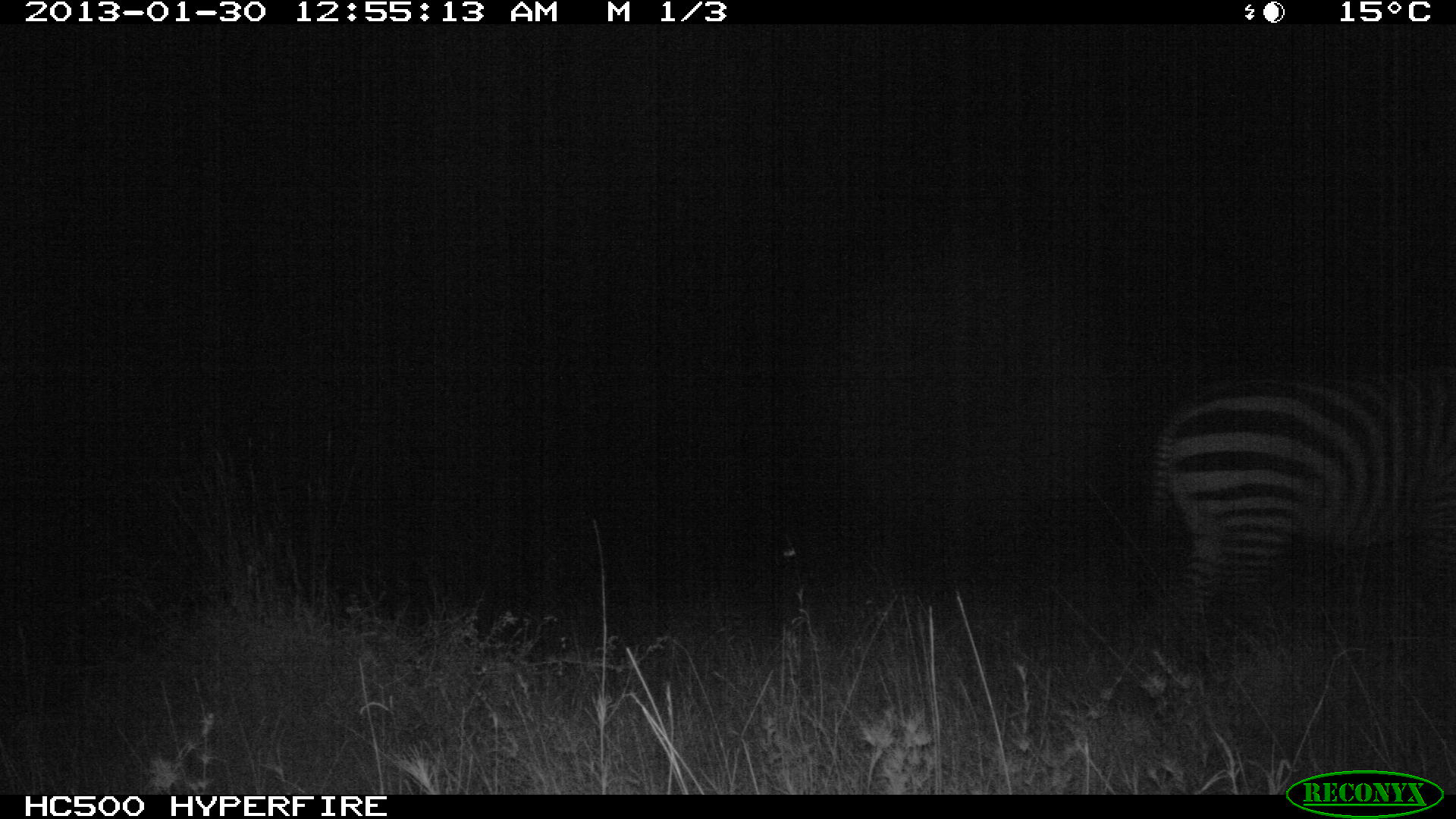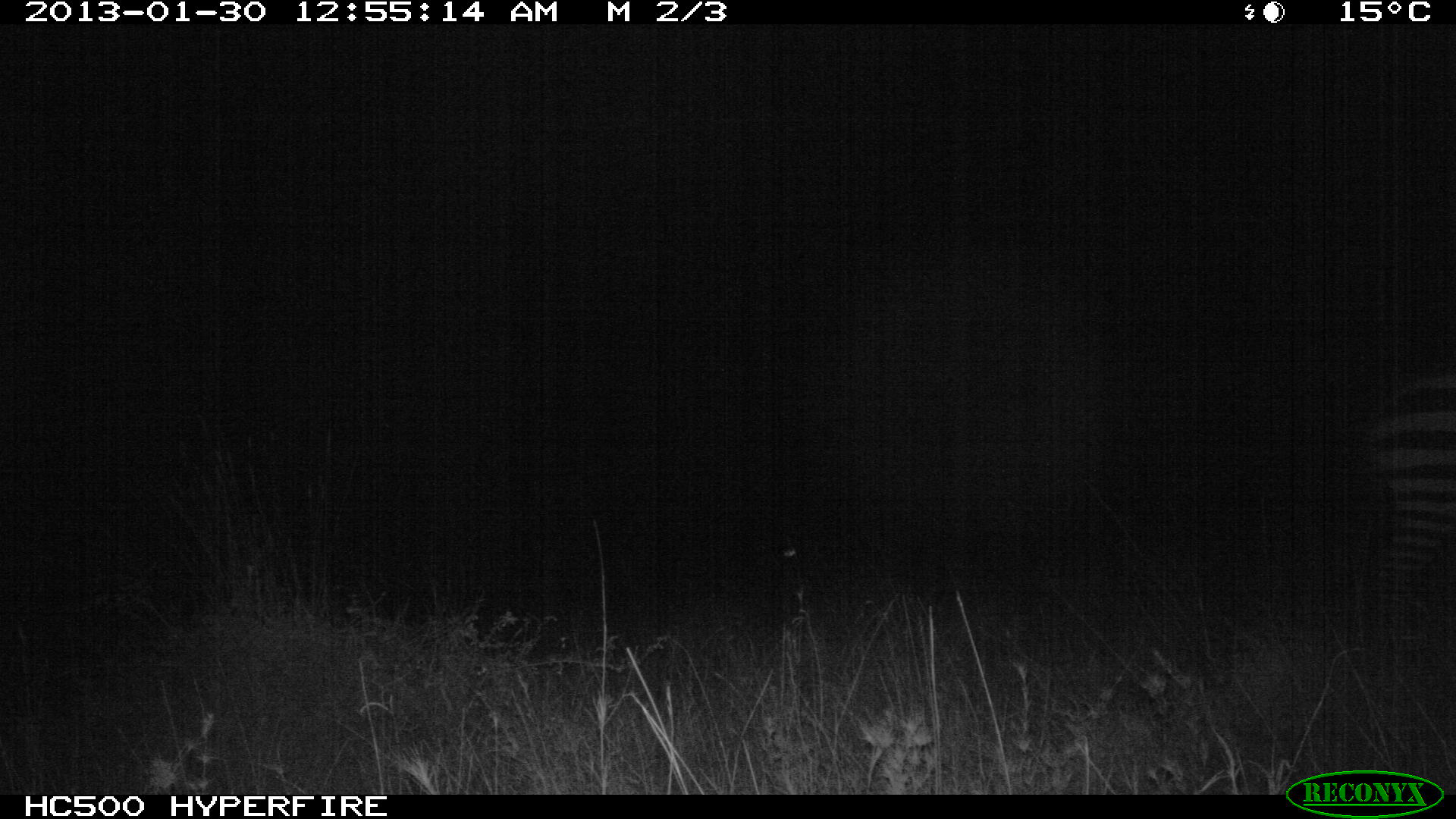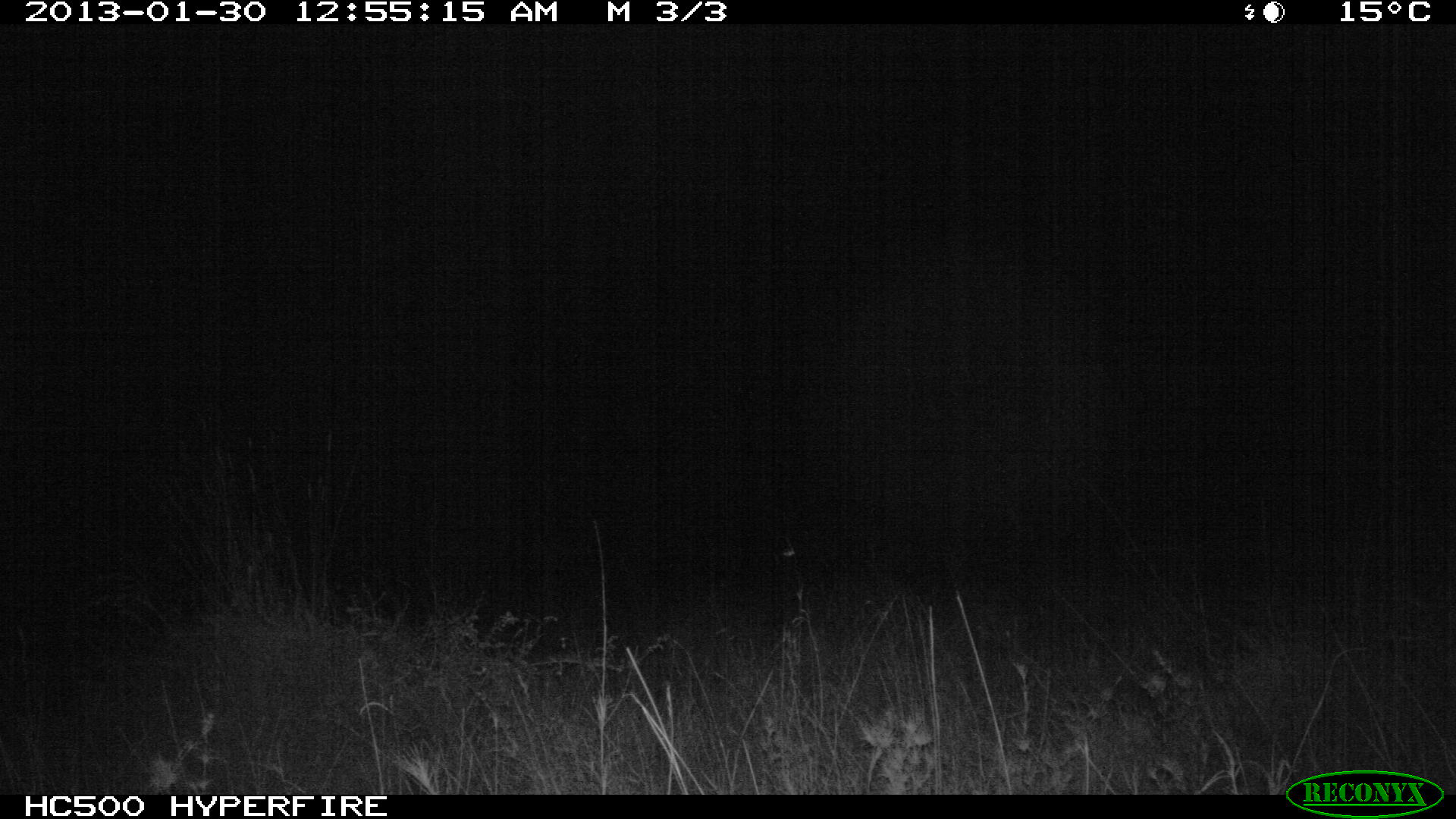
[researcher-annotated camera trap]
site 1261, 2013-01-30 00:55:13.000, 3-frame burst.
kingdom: Animalia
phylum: Chordata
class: Mammalia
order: Perissodactyla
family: Equidae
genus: Equus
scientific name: Equus quagga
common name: plains zebra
Equus quagga (plains zebra), count 1.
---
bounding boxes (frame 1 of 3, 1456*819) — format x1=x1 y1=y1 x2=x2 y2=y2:
equus quagga: x1=1150 y1=372 x2=1456 y2=637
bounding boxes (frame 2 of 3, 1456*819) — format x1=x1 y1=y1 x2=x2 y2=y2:
equus quagga: x1=1368 y1=366 x2=1456 y2=655